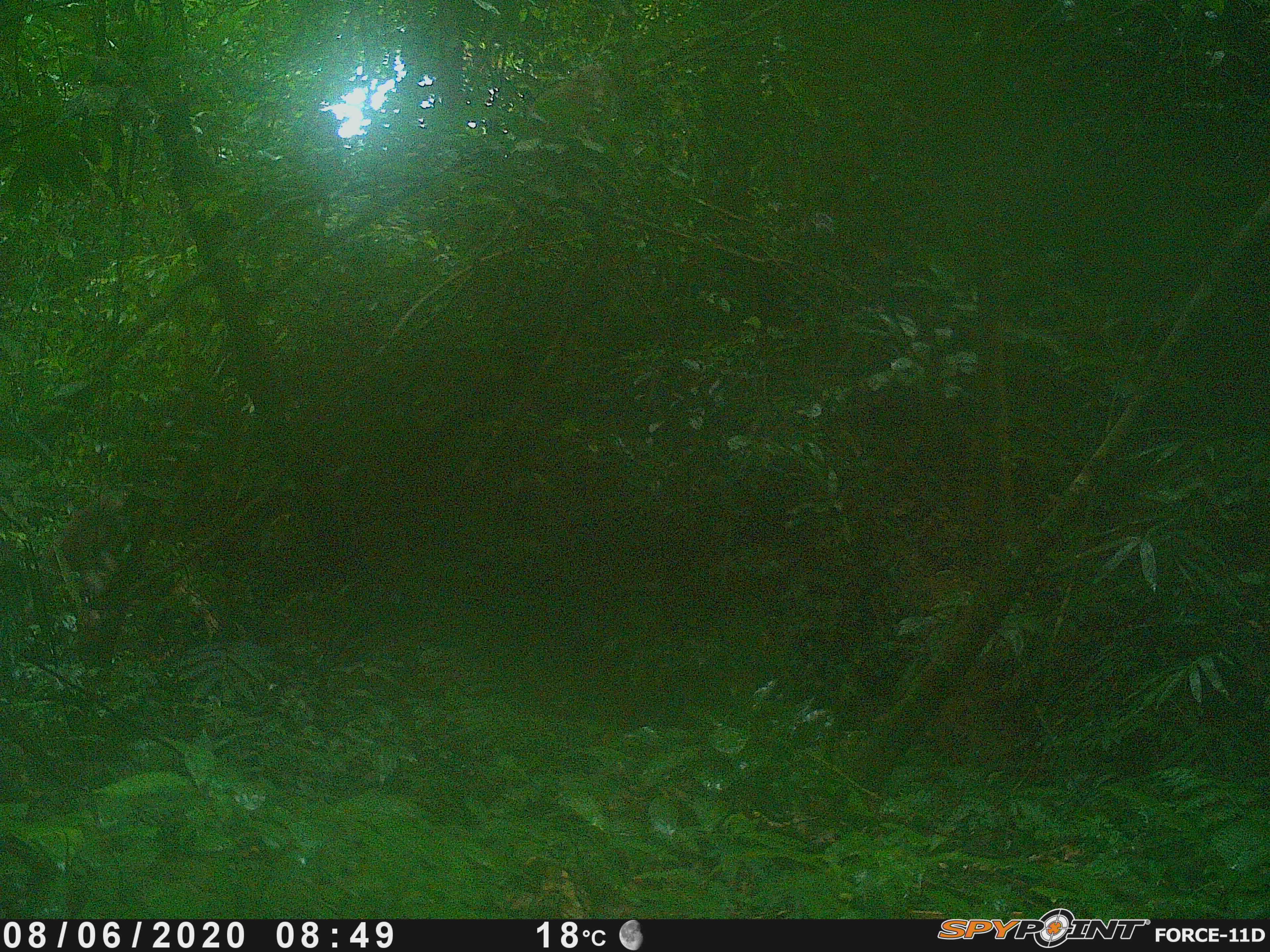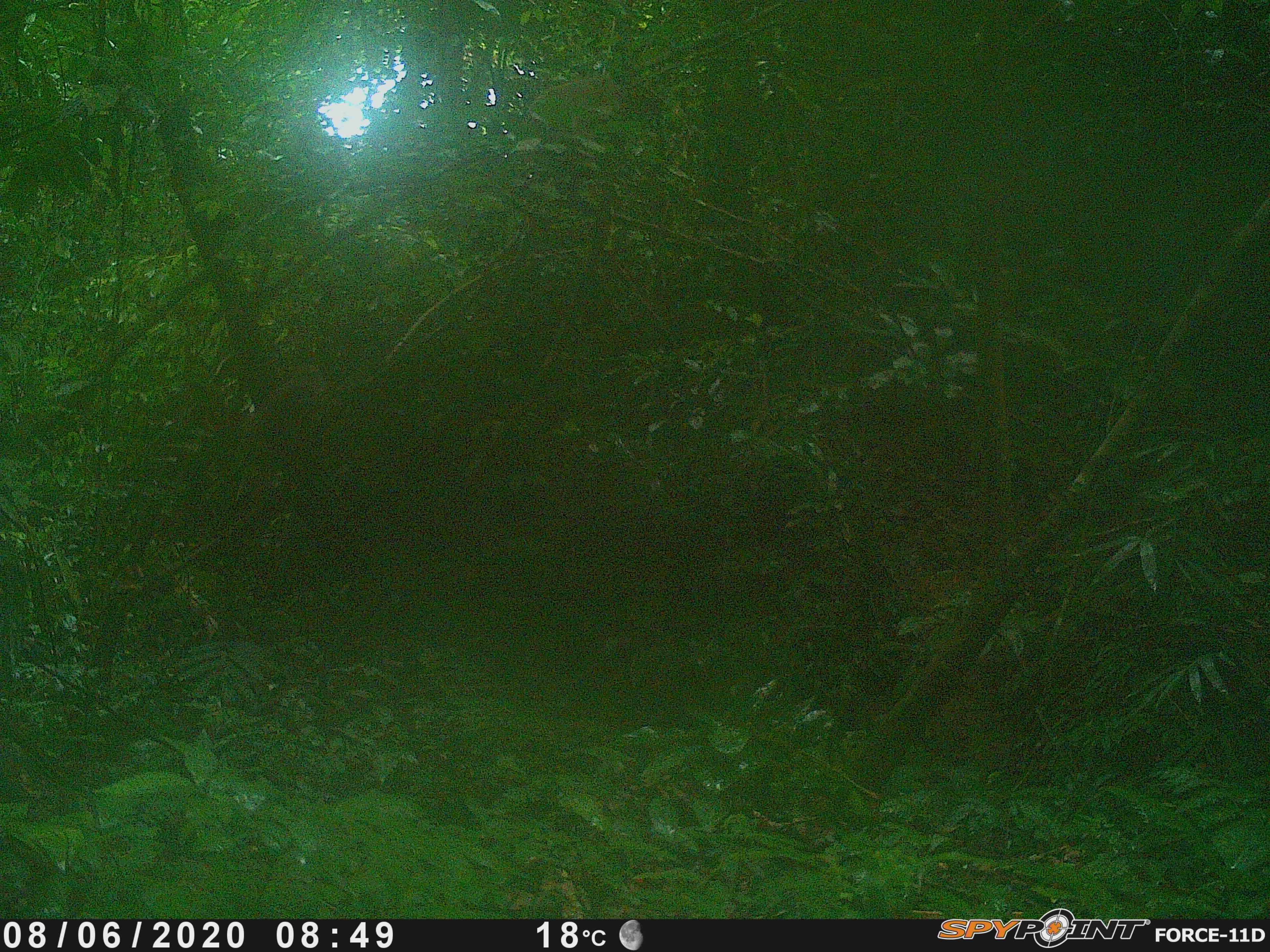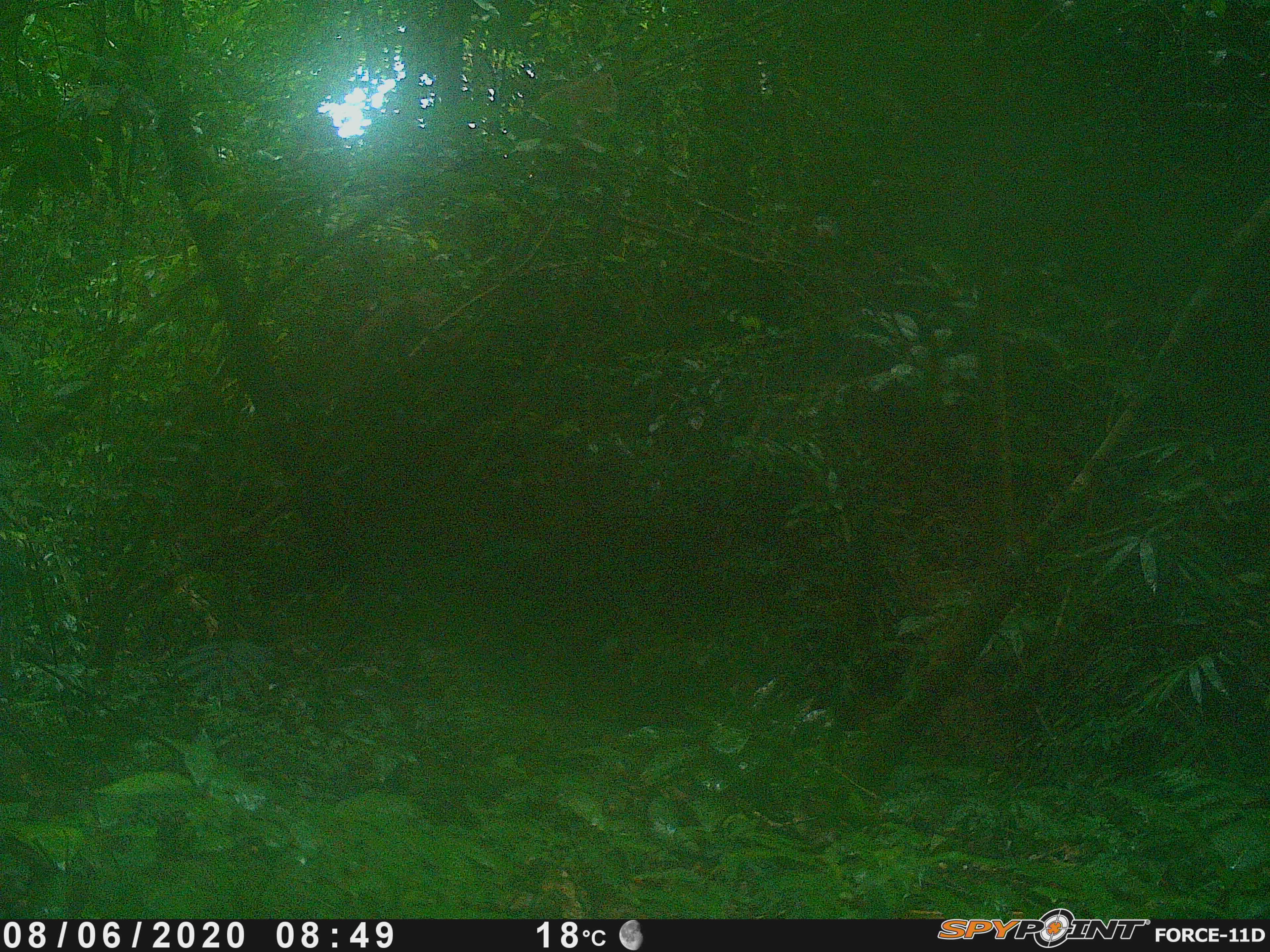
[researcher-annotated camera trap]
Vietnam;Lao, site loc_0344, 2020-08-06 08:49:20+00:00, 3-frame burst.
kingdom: Animalia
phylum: Chordata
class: Mammalia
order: Primates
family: Cercopithecidae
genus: Macaca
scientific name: Macaca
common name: macaques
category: assam or rhesus macaque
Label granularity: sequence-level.